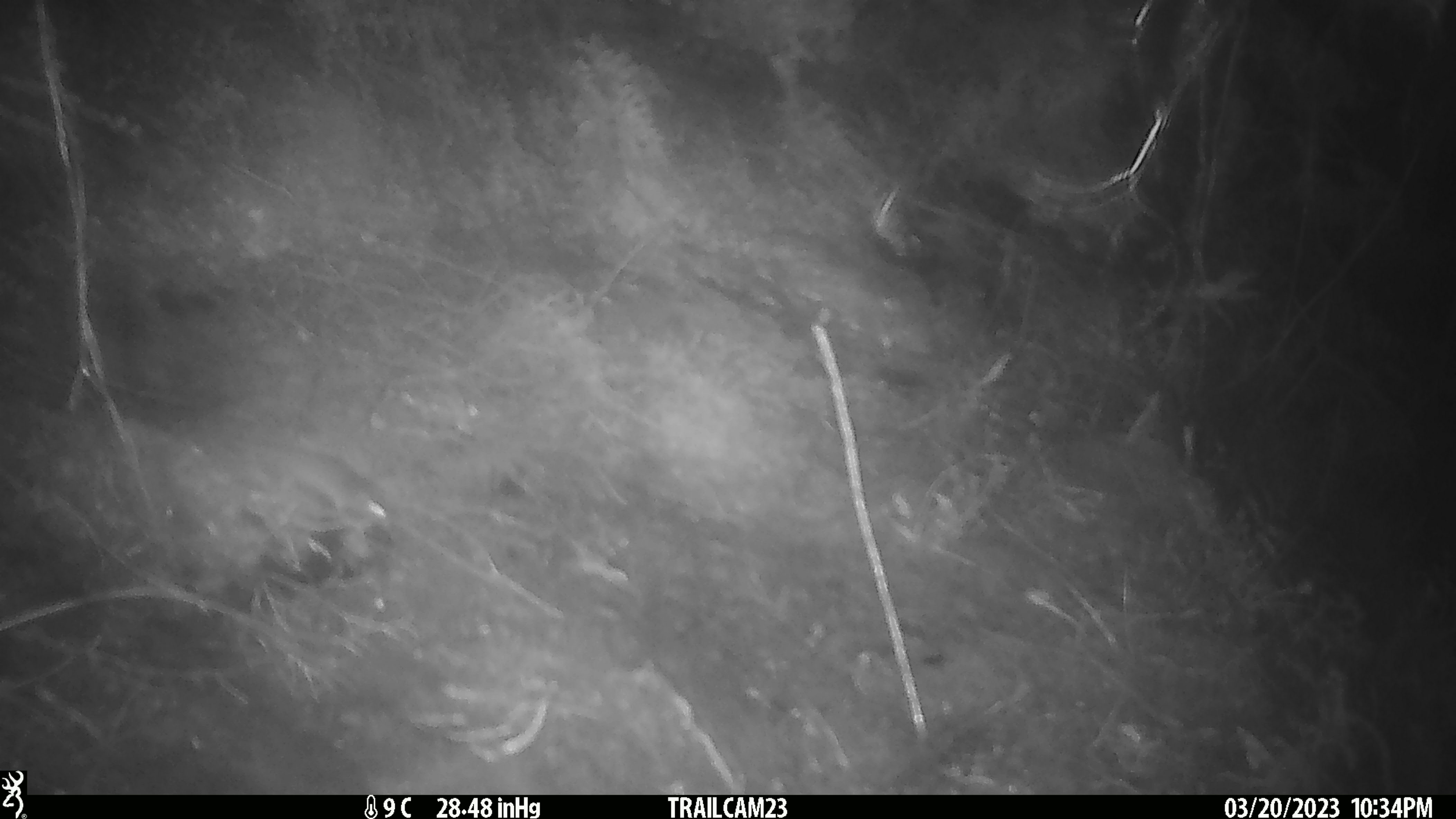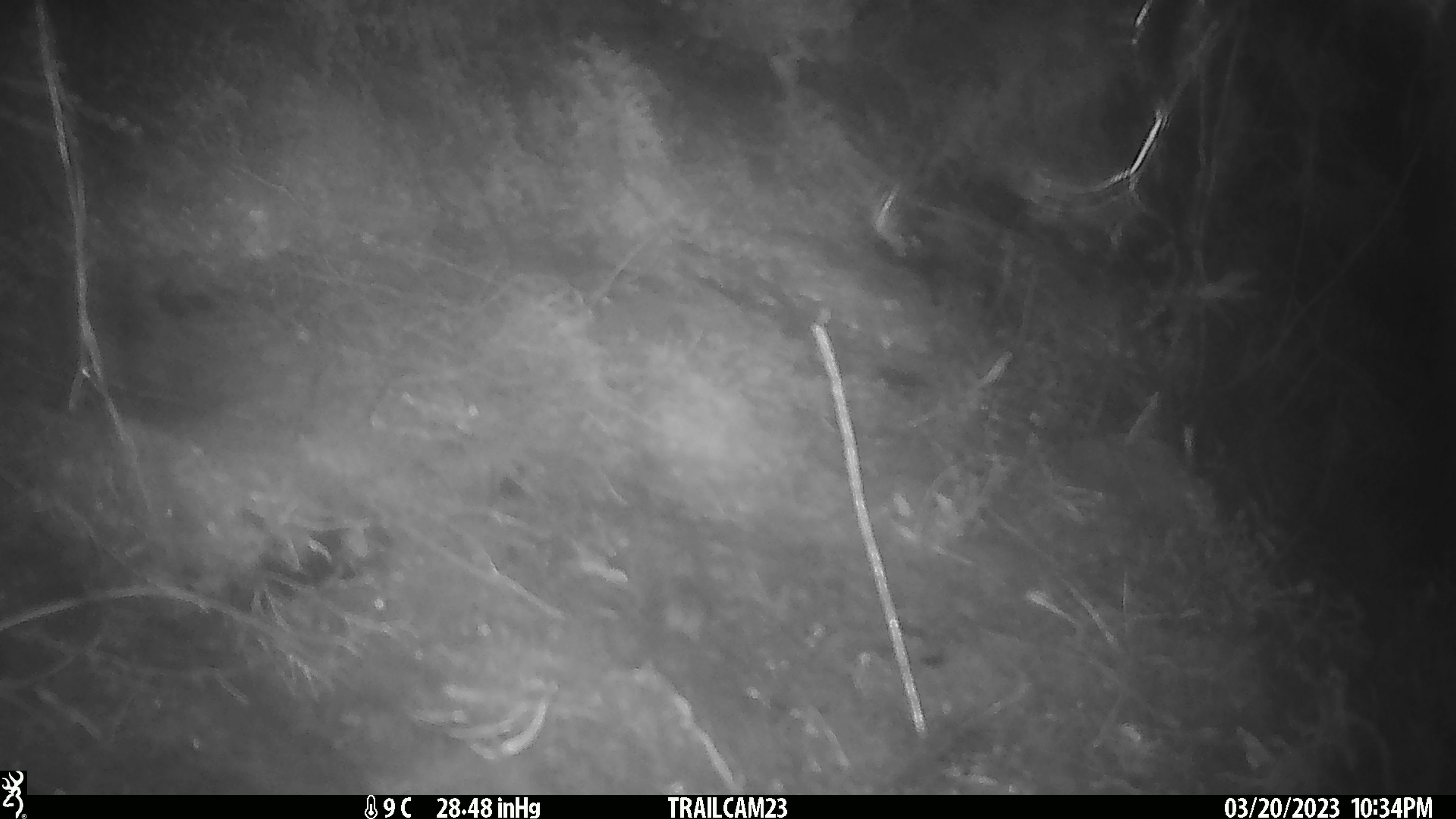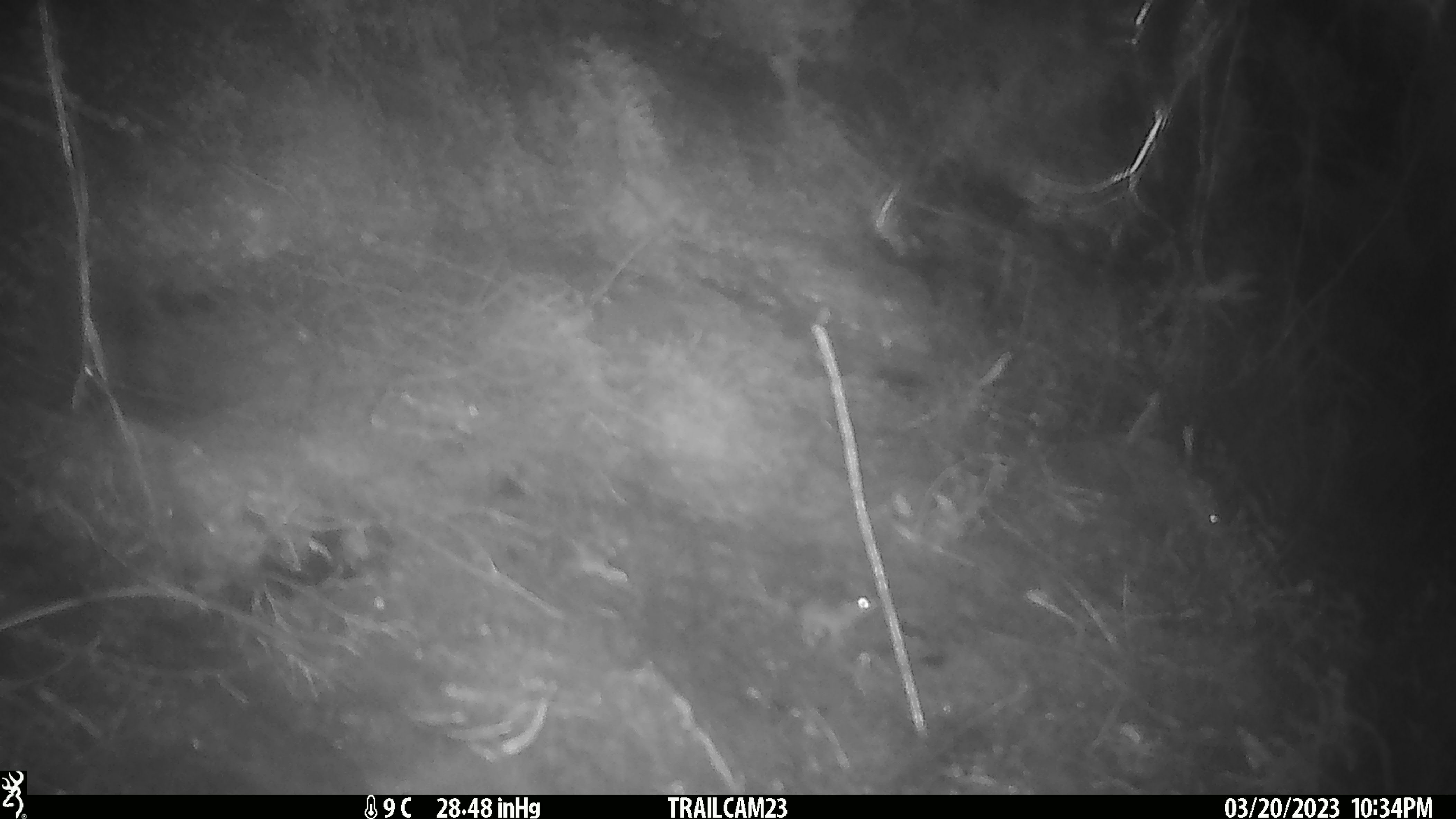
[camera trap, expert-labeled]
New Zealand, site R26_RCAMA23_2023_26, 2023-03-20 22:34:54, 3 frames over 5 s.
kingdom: Animalia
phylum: Chordata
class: Mammalia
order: Rodentia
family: Muridae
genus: Mus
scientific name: Mus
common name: mouse